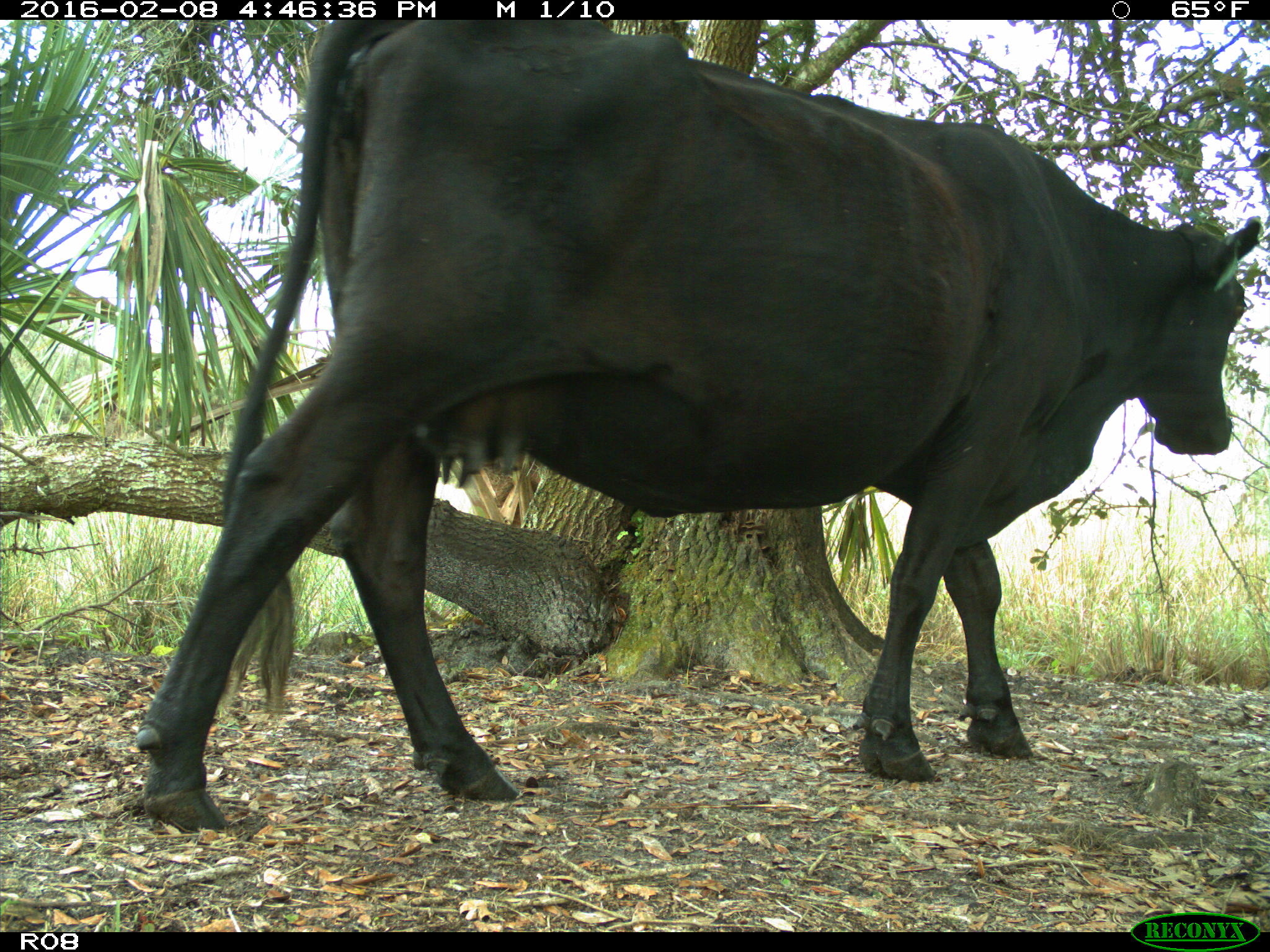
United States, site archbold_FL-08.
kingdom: Animalia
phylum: Chordata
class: Mammalia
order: Artiodactyla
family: Bovidae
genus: Bos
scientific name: Bos taurus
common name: domestic cow